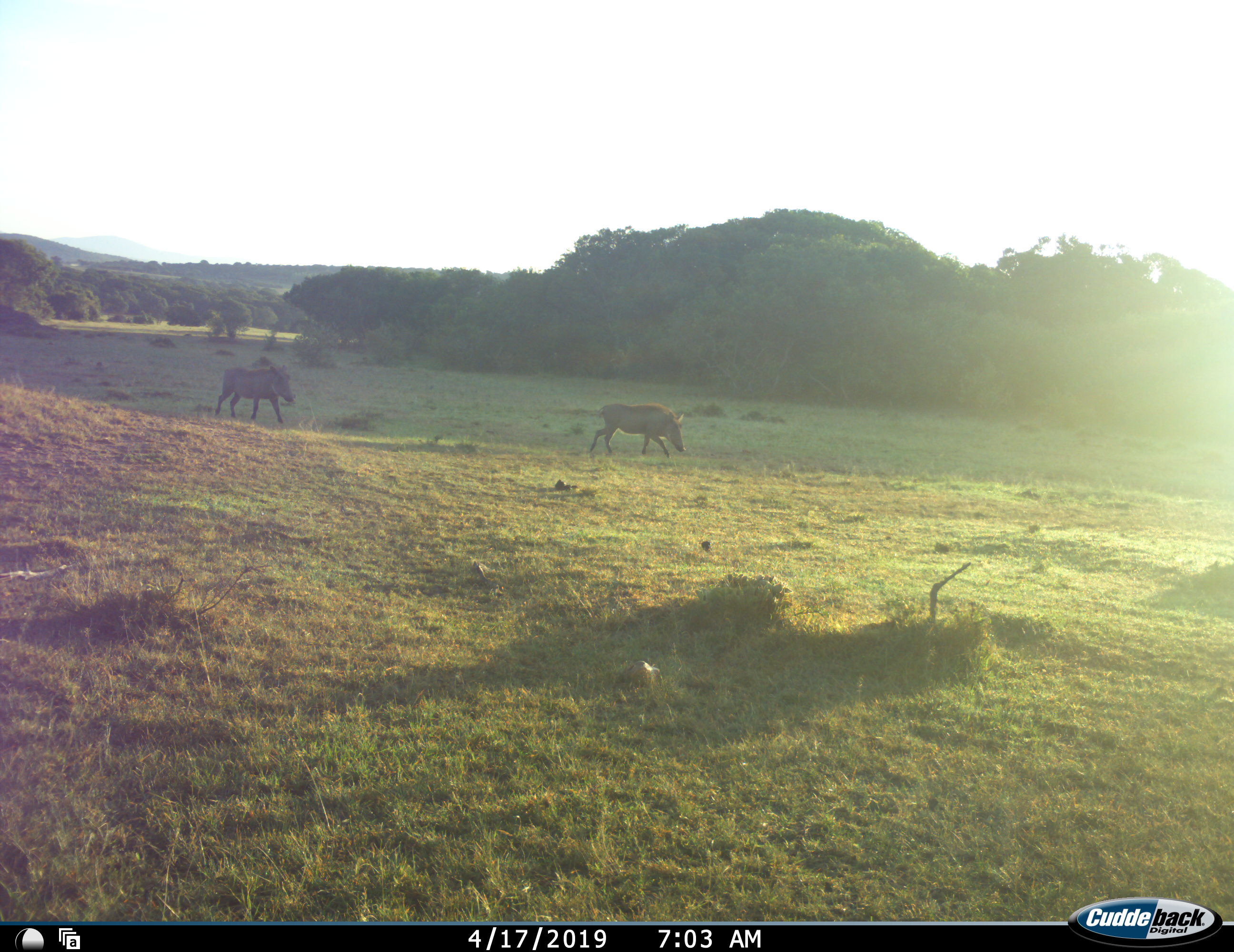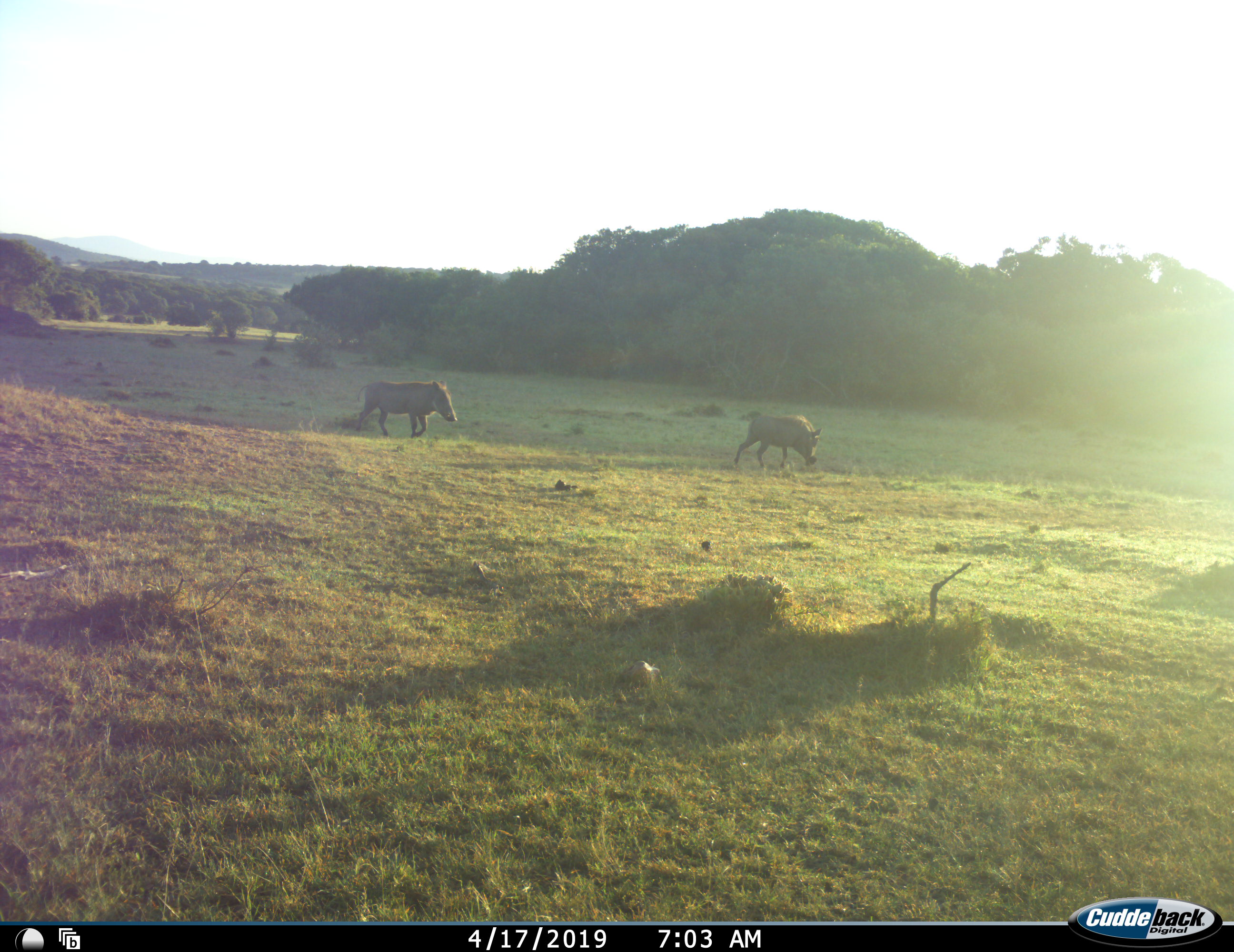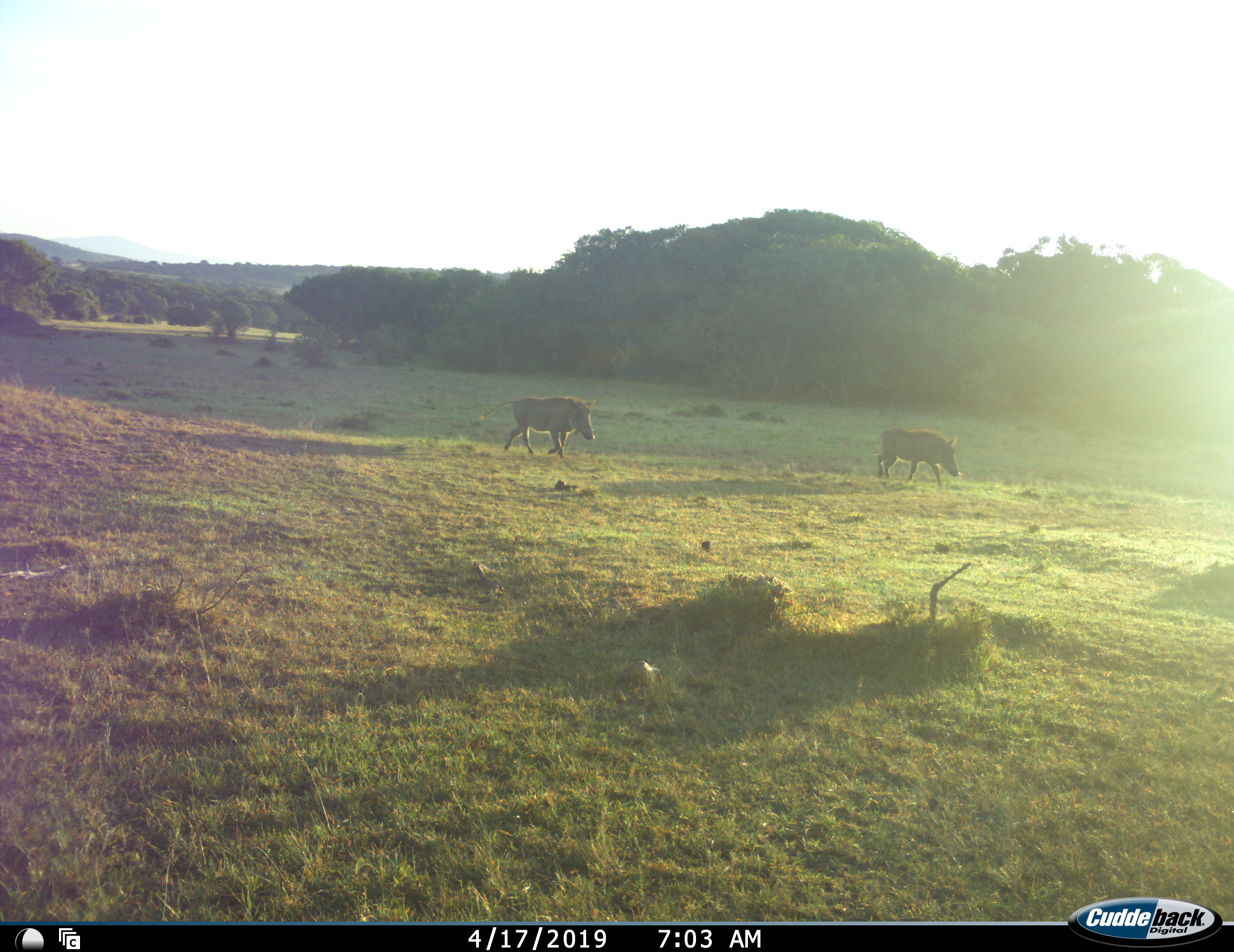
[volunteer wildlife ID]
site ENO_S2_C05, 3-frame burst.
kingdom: Animalia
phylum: Chordata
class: Mammalia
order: Artiodactyla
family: Suidae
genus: Phacochoerus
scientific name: Phacochoerus africanus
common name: warthog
Warthog (Phacochoerus africanus), count 2. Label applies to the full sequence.